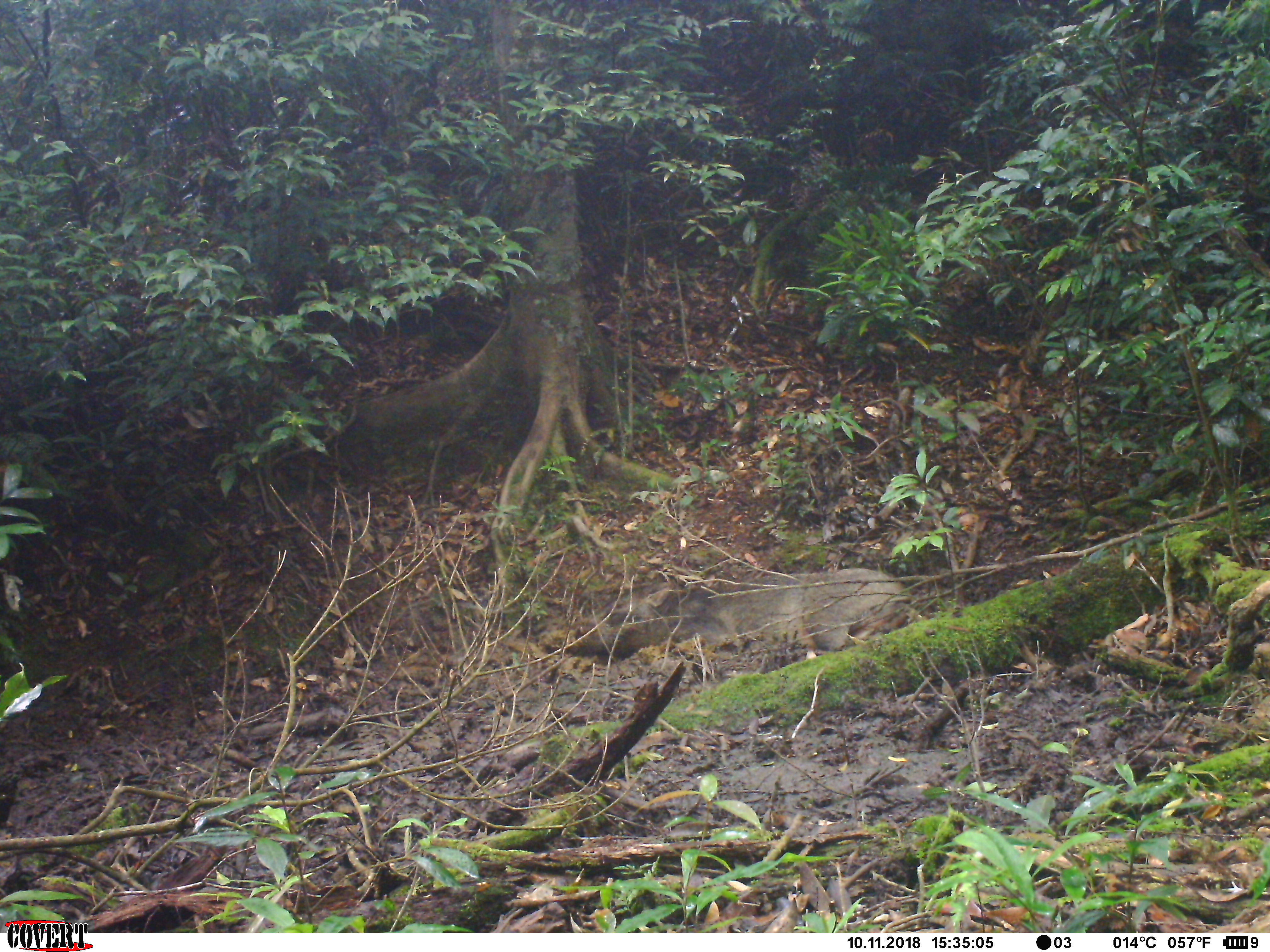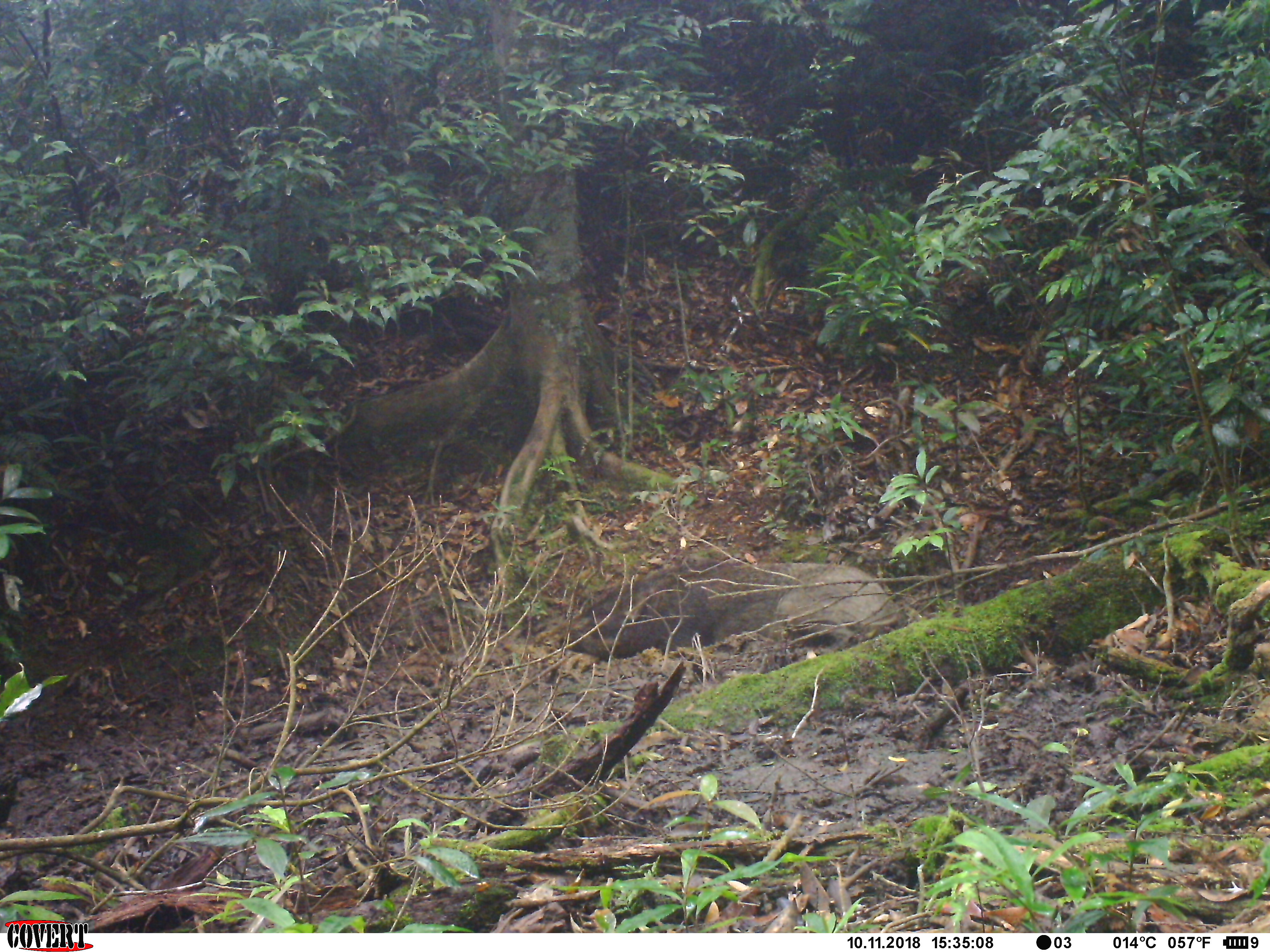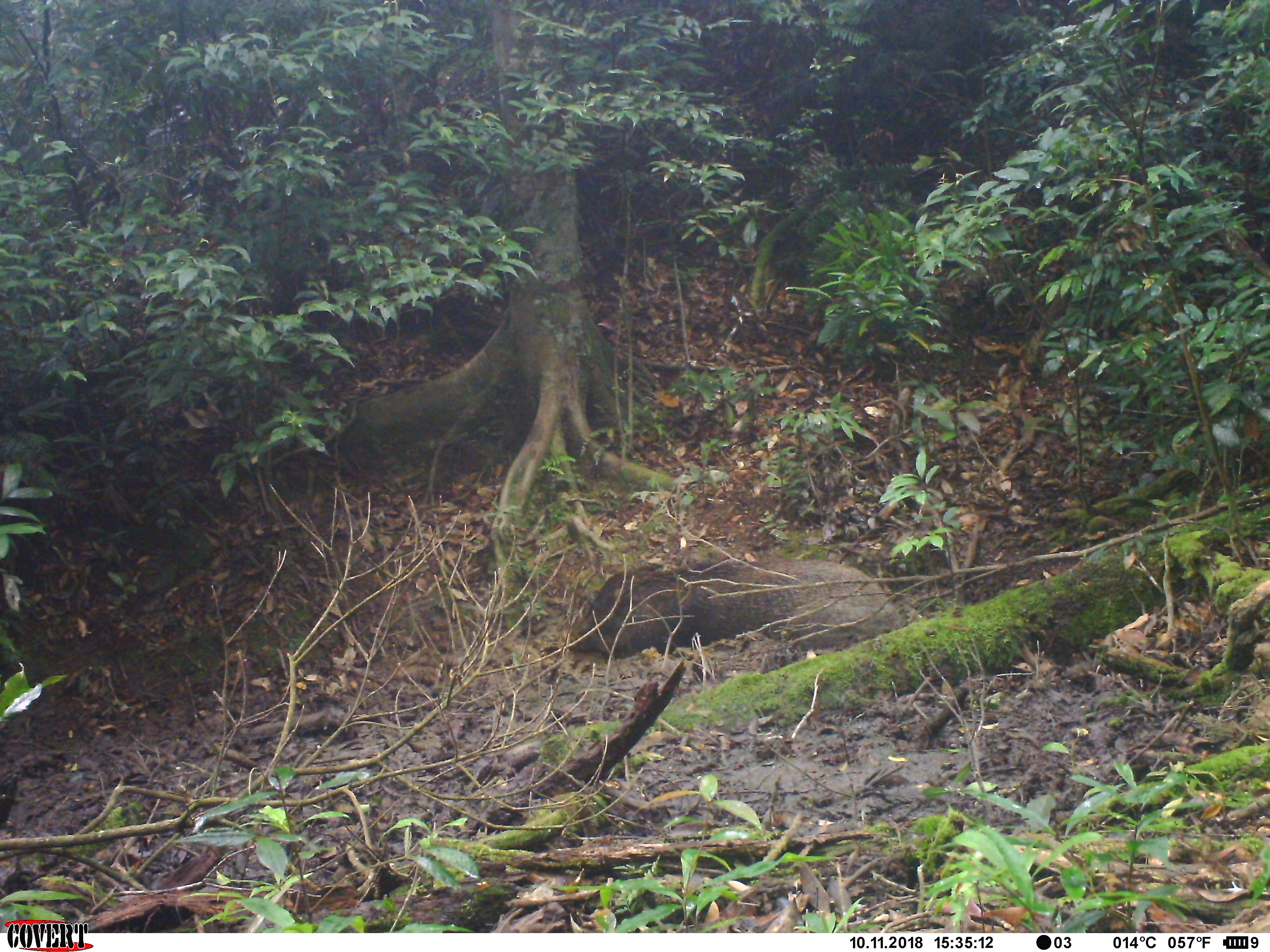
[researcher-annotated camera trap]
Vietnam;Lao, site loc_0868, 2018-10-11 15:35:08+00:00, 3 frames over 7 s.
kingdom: Animalia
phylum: Chordata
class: Mammalia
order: Artiodactyla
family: Suidae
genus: Sus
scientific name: Sus scrofa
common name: eurasian wild pig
Eurasian wild pig (Sus scrofa). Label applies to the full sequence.